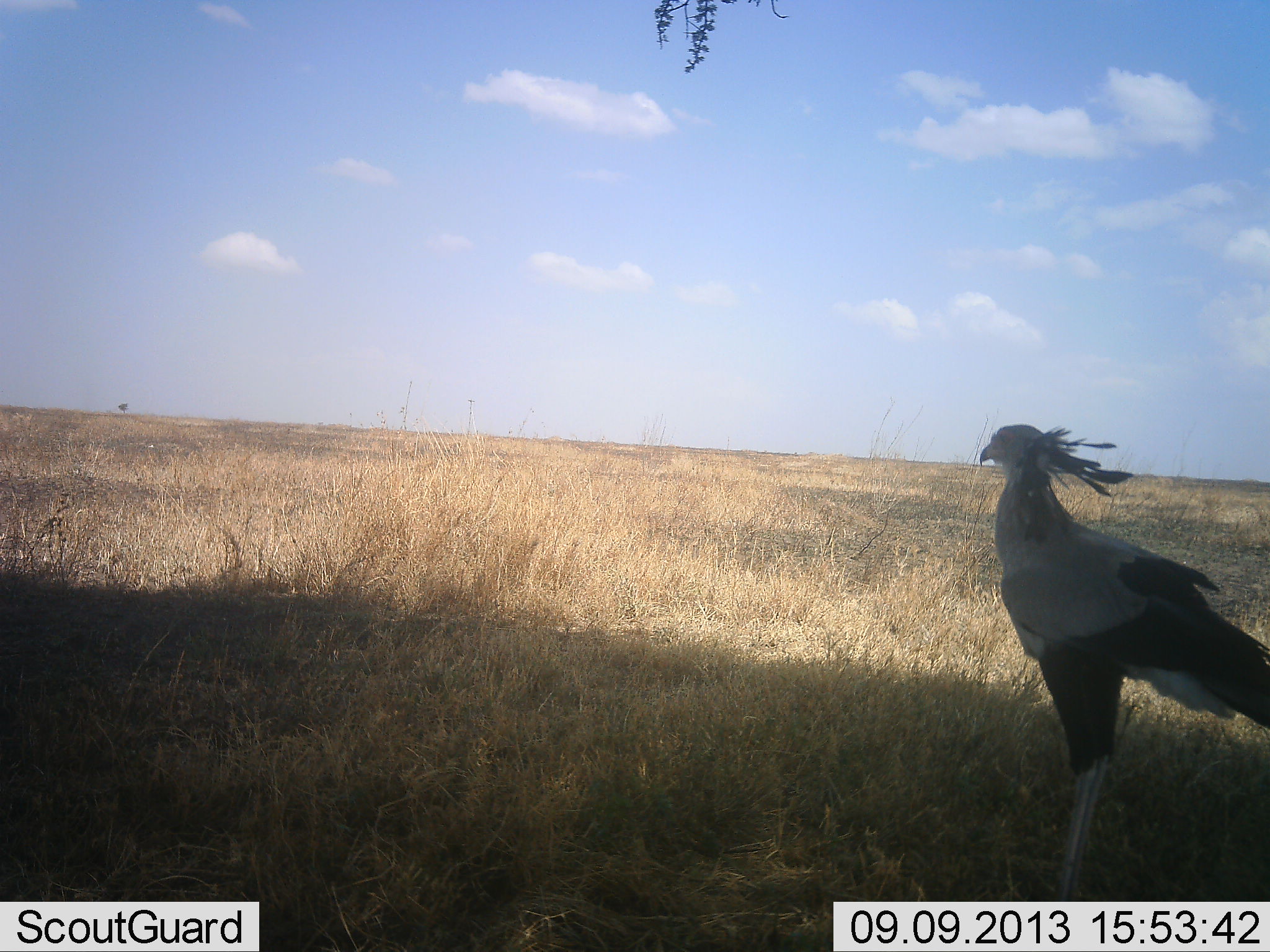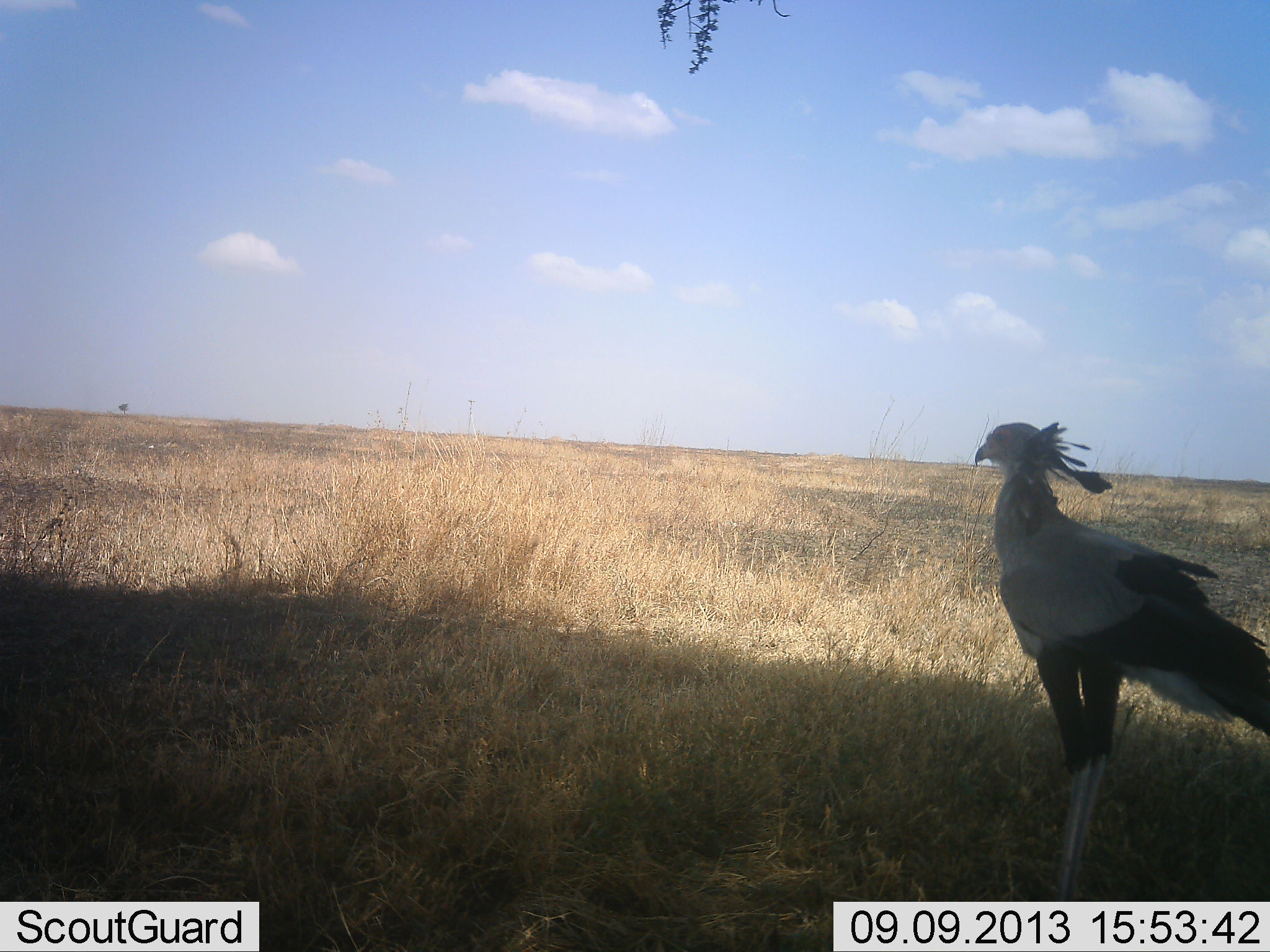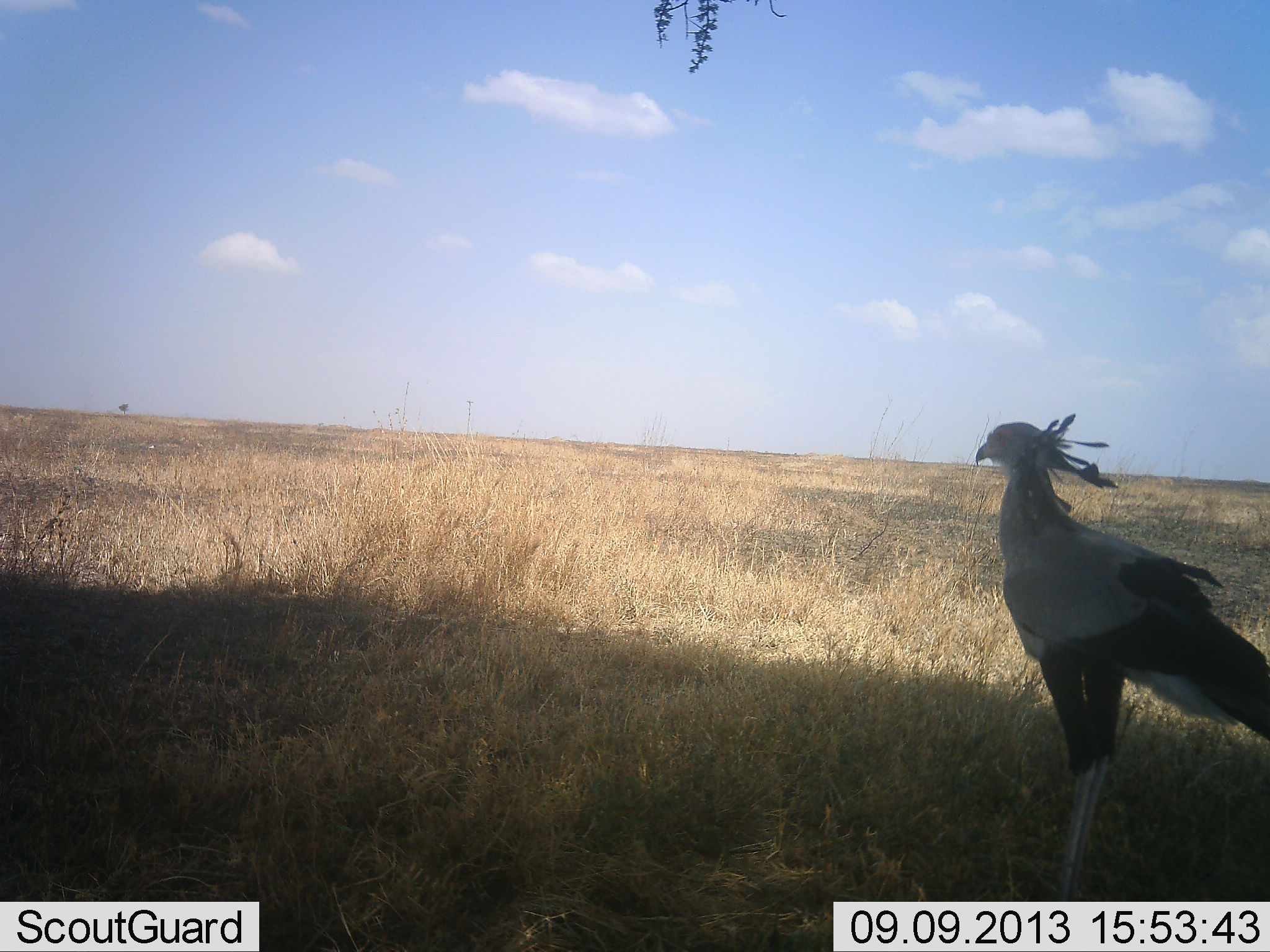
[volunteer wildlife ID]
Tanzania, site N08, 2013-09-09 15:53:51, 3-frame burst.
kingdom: Animalia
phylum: Chordata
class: Aves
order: Accipitriformes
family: Sagittariidae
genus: Sagittarius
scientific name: Sagittarius serpentarius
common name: secretary bird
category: secretarybird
Secretarybird (secretary bird) (Sagittarius serpentarius), count 1. Behavior (volunteer vote fractions): standing 97%, resting 3%, moving 3%, interacting 0%. Young present (vote fraction): 0%. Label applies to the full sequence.